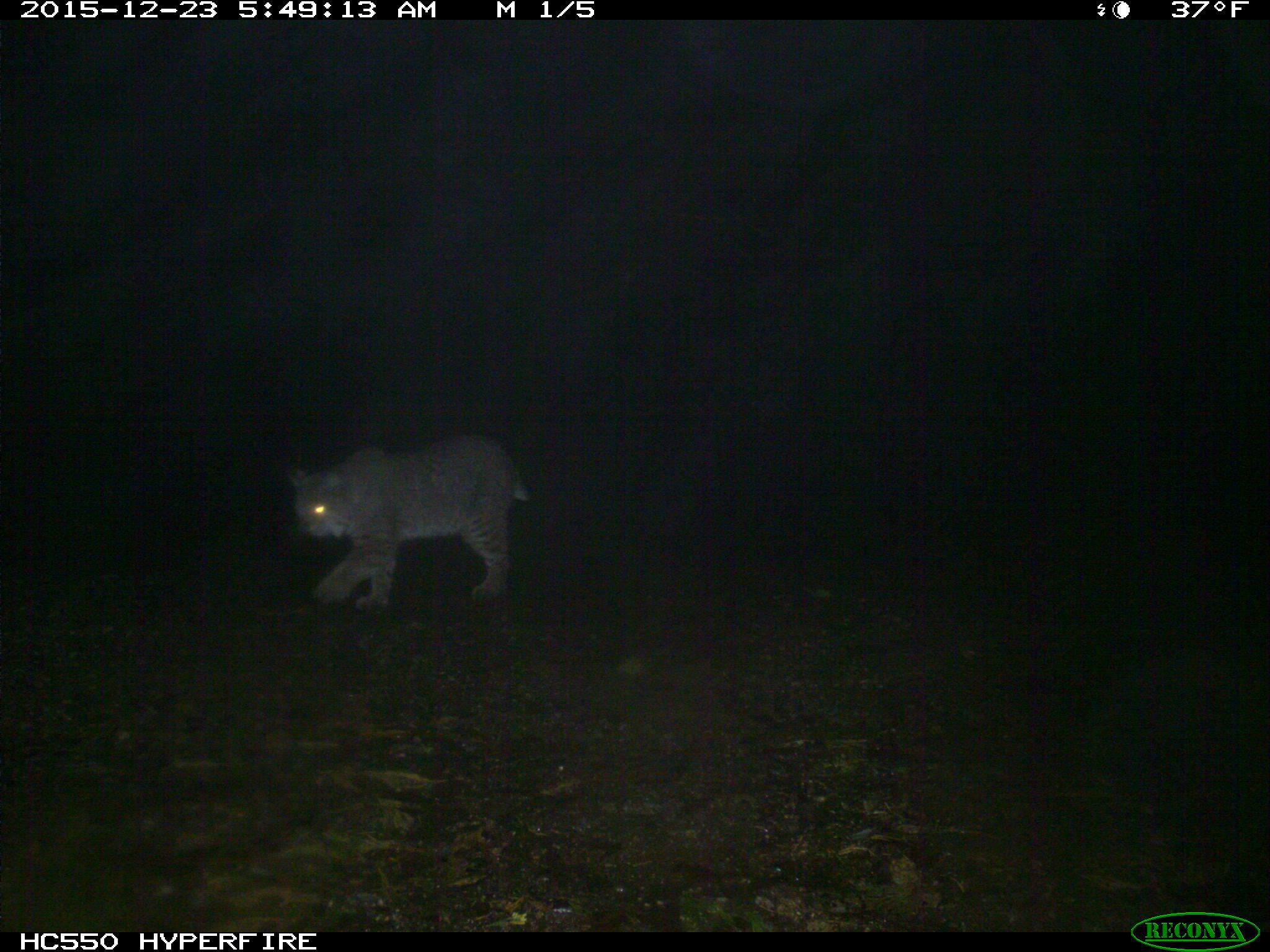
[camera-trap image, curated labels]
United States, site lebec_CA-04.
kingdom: Animalia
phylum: Chordata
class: Mammalia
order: Carnivora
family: Felidae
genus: Lynx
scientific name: Lynx rufus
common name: bobcat